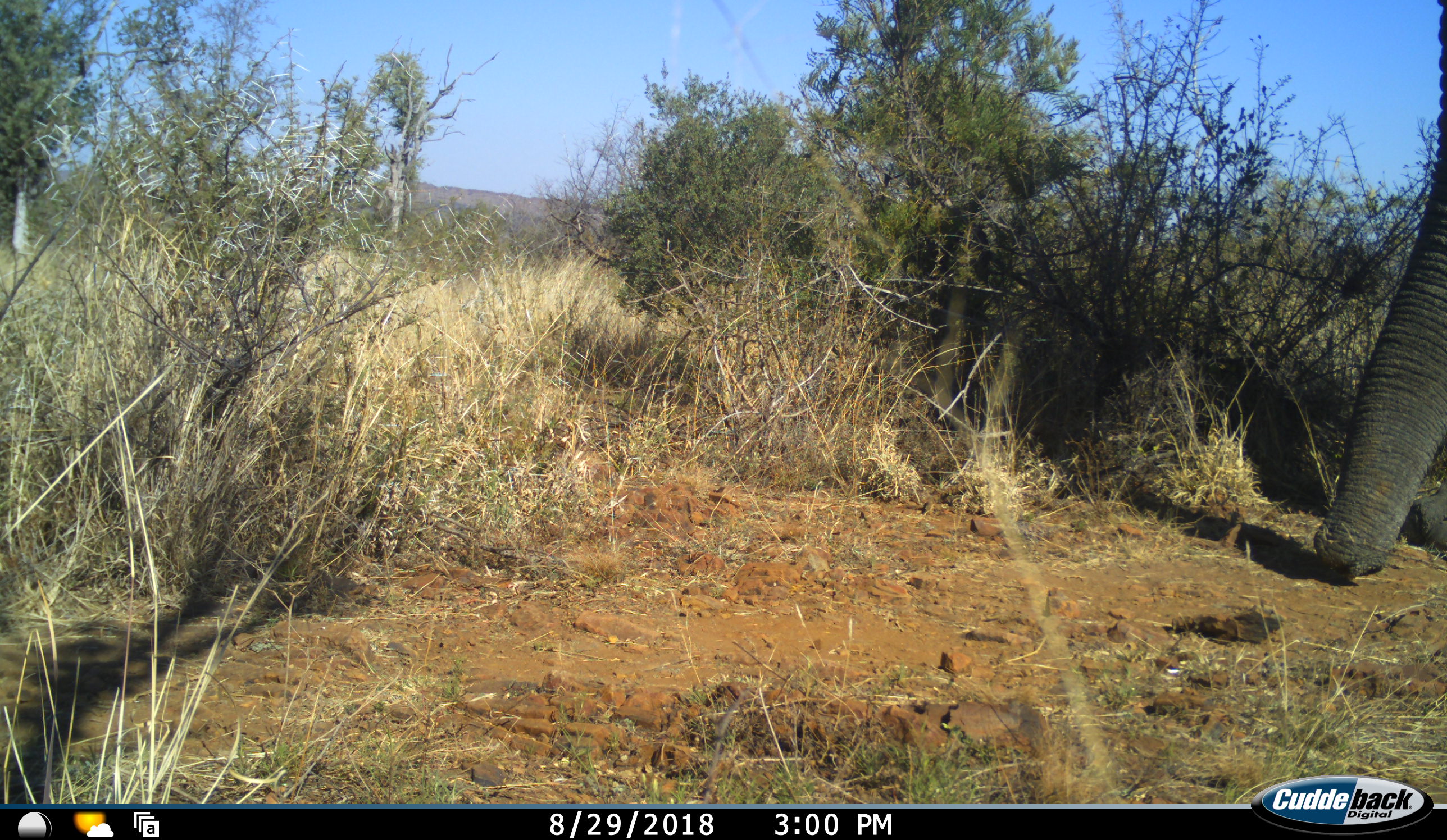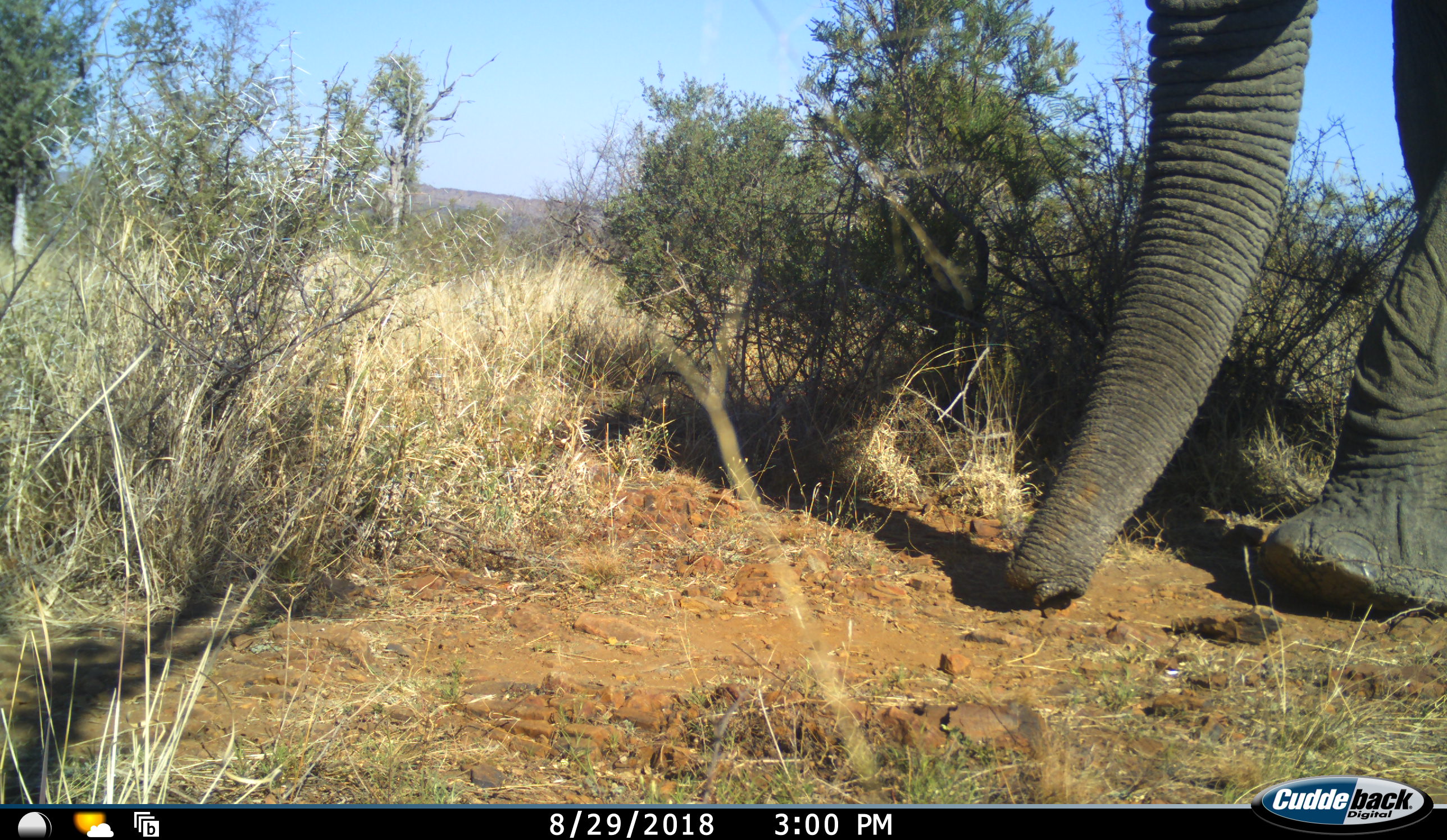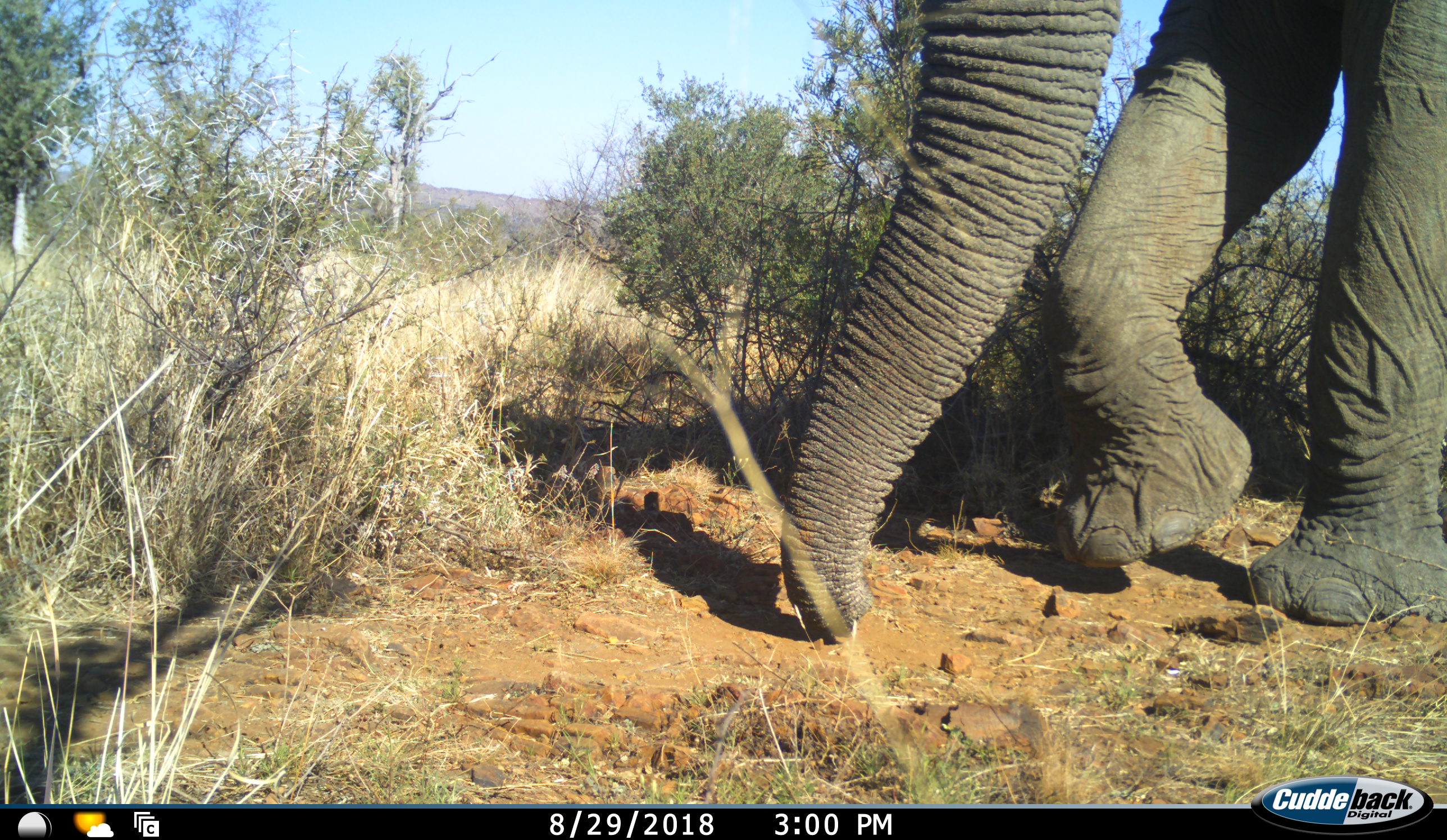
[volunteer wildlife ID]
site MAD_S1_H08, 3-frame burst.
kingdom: Animalia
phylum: Chordata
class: Mammalia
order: Proboscidea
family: Elephantidae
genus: Loxodonta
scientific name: Loxodonta africana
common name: african bush elephant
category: elephant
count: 1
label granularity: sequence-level